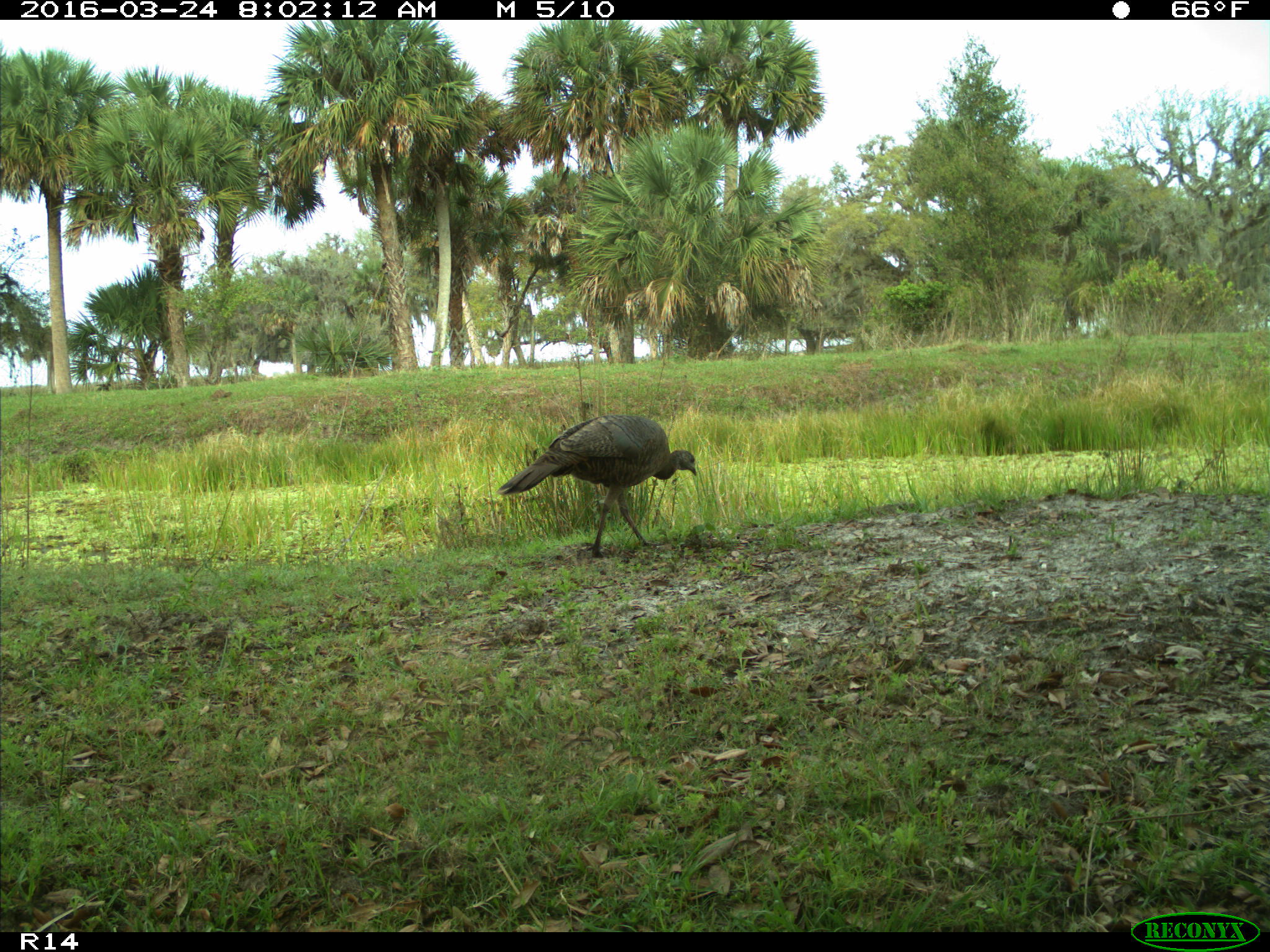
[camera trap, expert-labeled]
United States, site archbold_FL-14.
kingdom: Animalia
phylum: Chordata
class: Aves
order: Galliformes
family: Phasianidae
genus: Meleagris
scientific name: Meleagris gallopavo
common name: wild turkey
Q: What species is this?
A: Meleagris gallopavo (wild turkey).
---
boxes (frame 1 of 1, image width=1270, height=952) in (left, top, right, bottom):
animal: (495, 411, 698, 560)